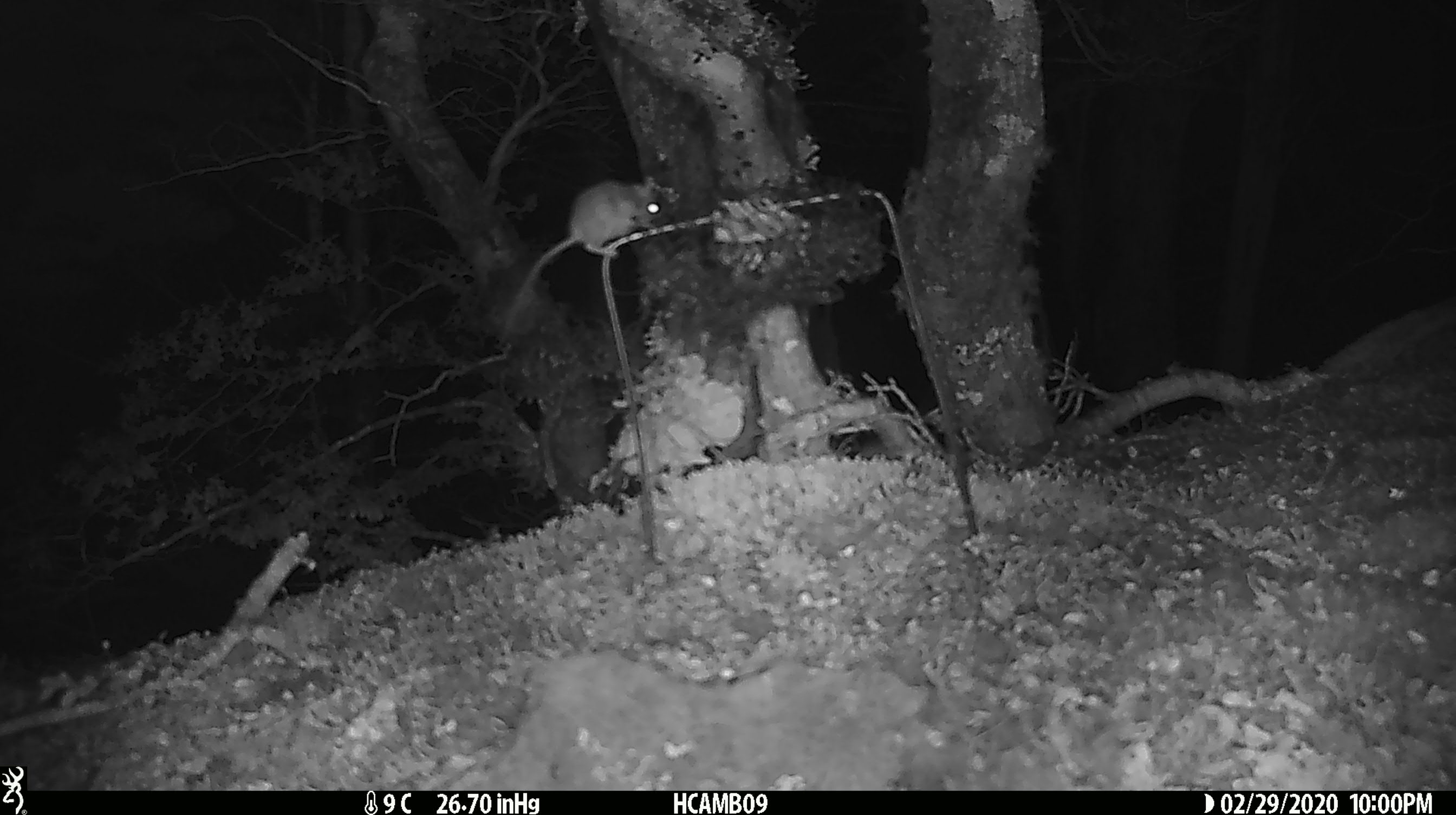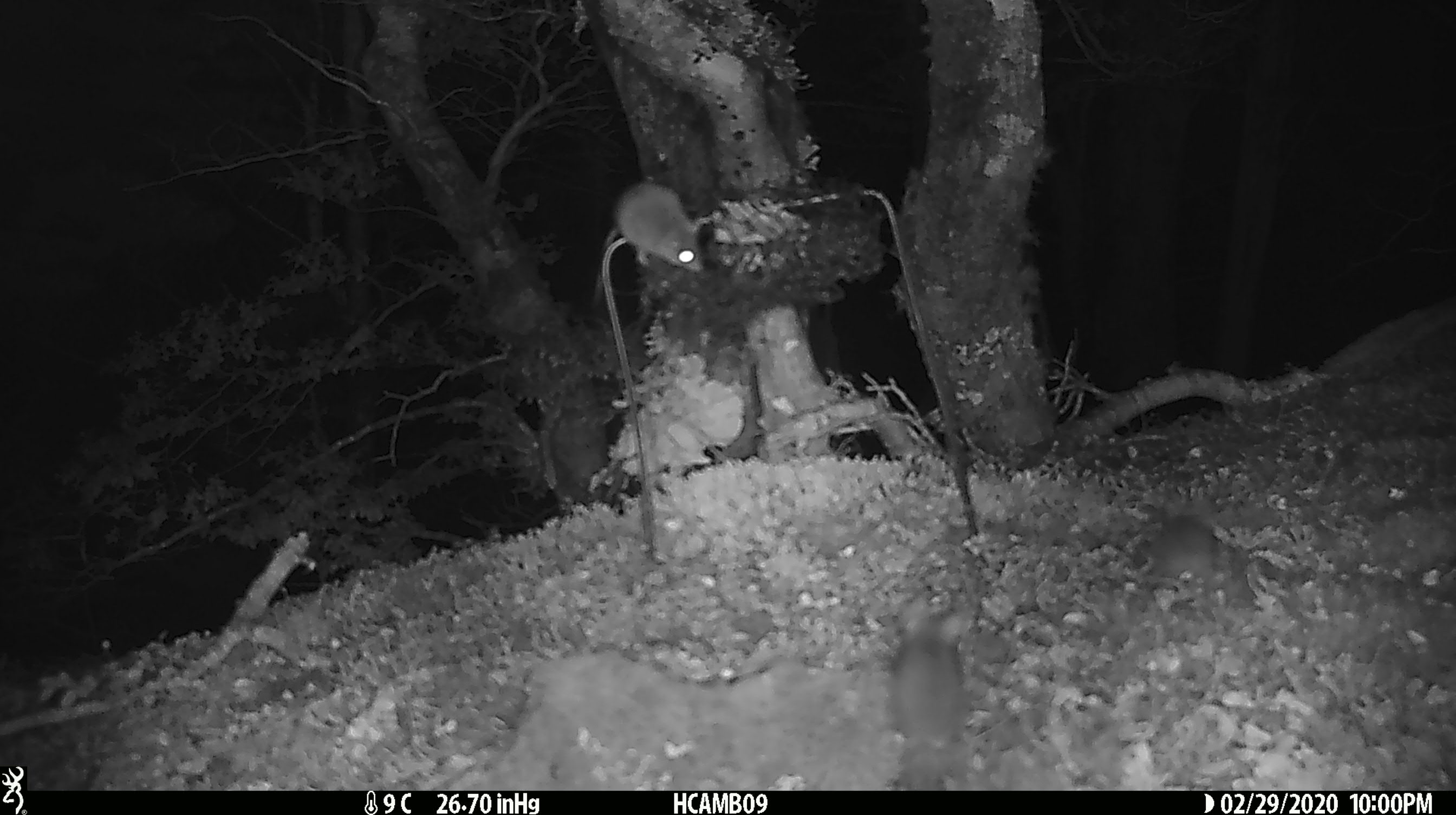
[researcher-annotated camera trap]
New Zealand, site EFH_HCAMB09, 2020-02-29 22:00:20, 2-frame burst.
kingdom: Animalia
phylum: Chordata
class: Mammalia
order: Rodentia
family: Muridae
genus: Mus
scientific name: Mus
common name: mouse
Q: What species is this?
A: Mouse (Mus).